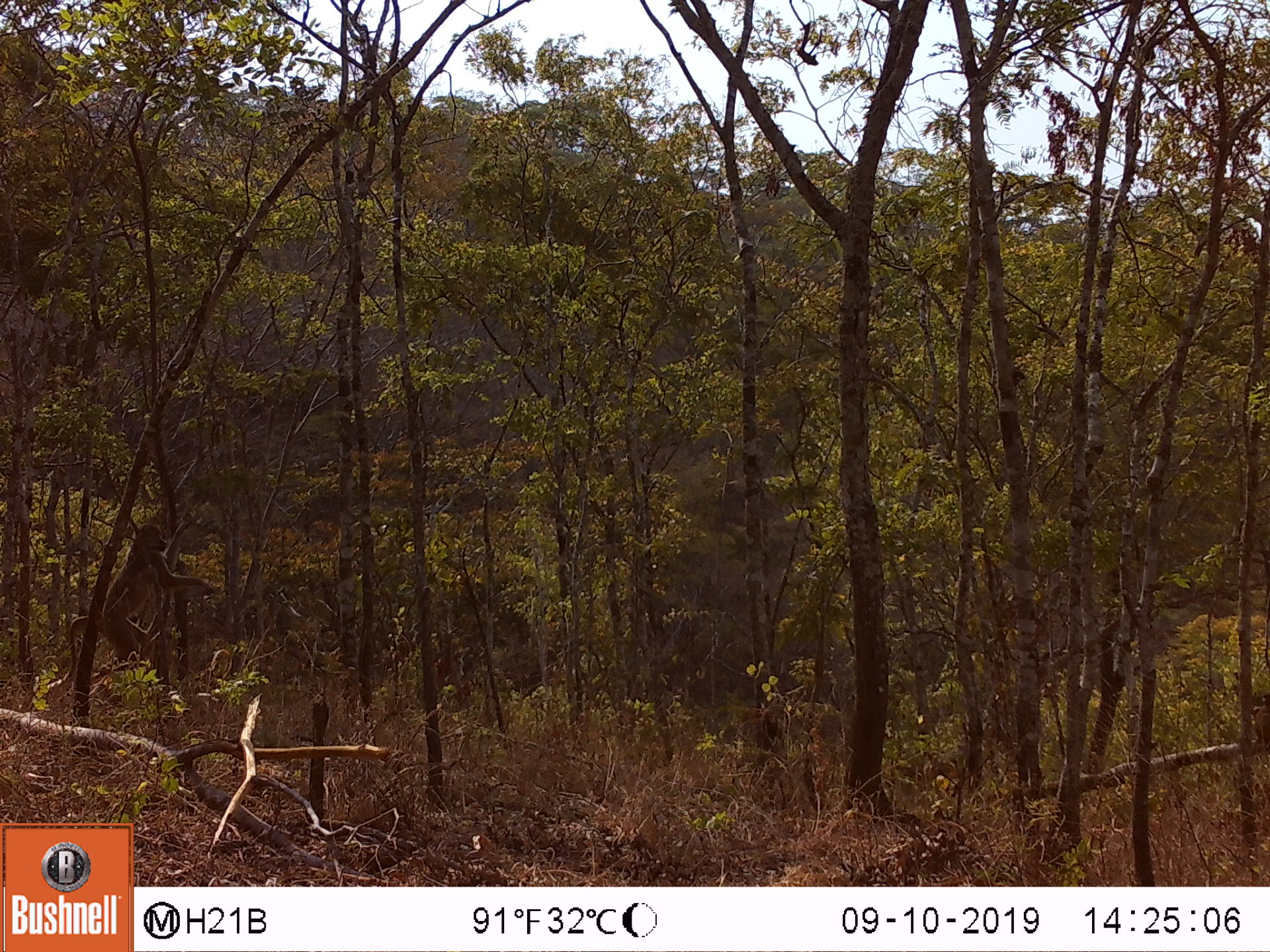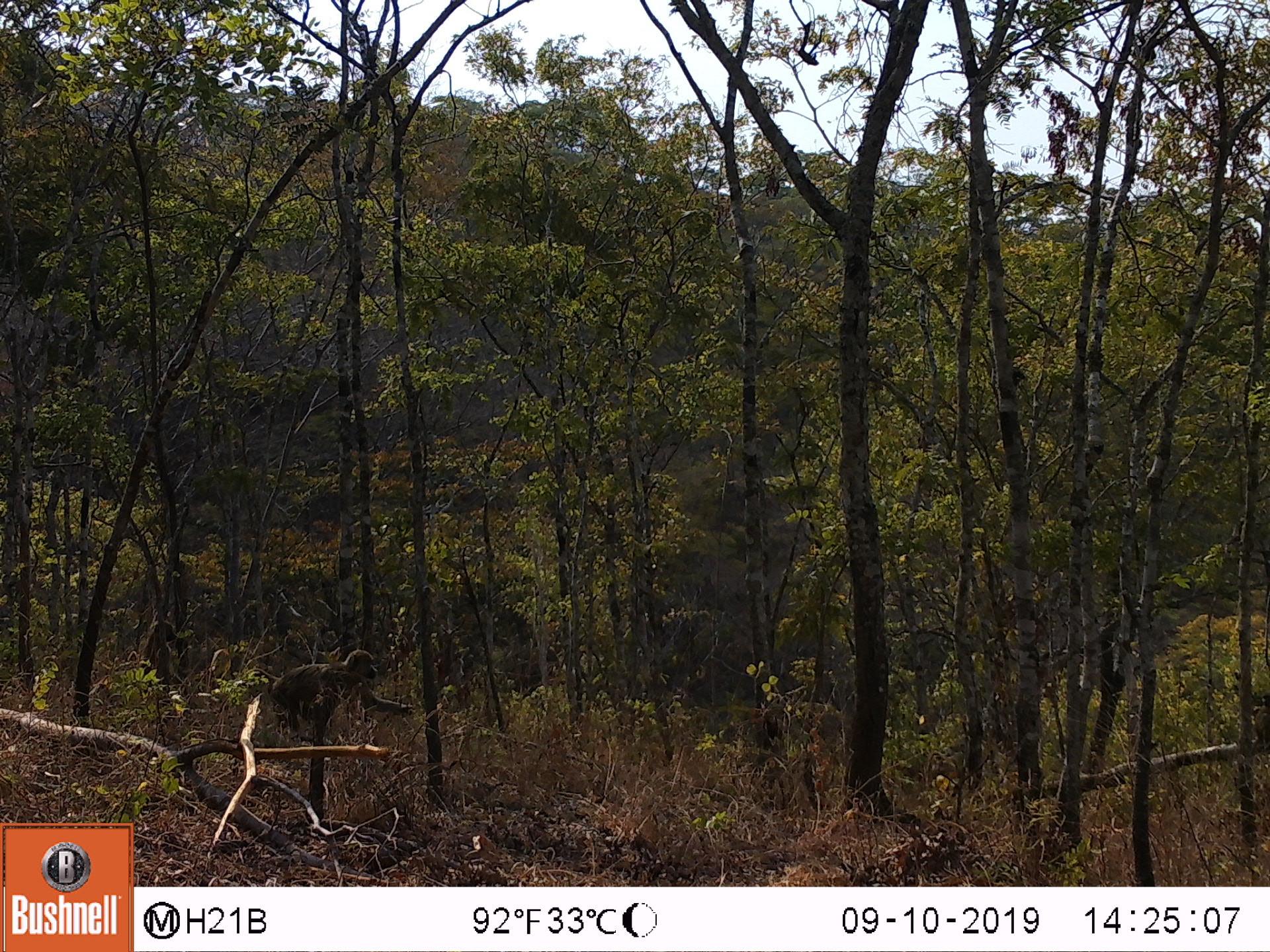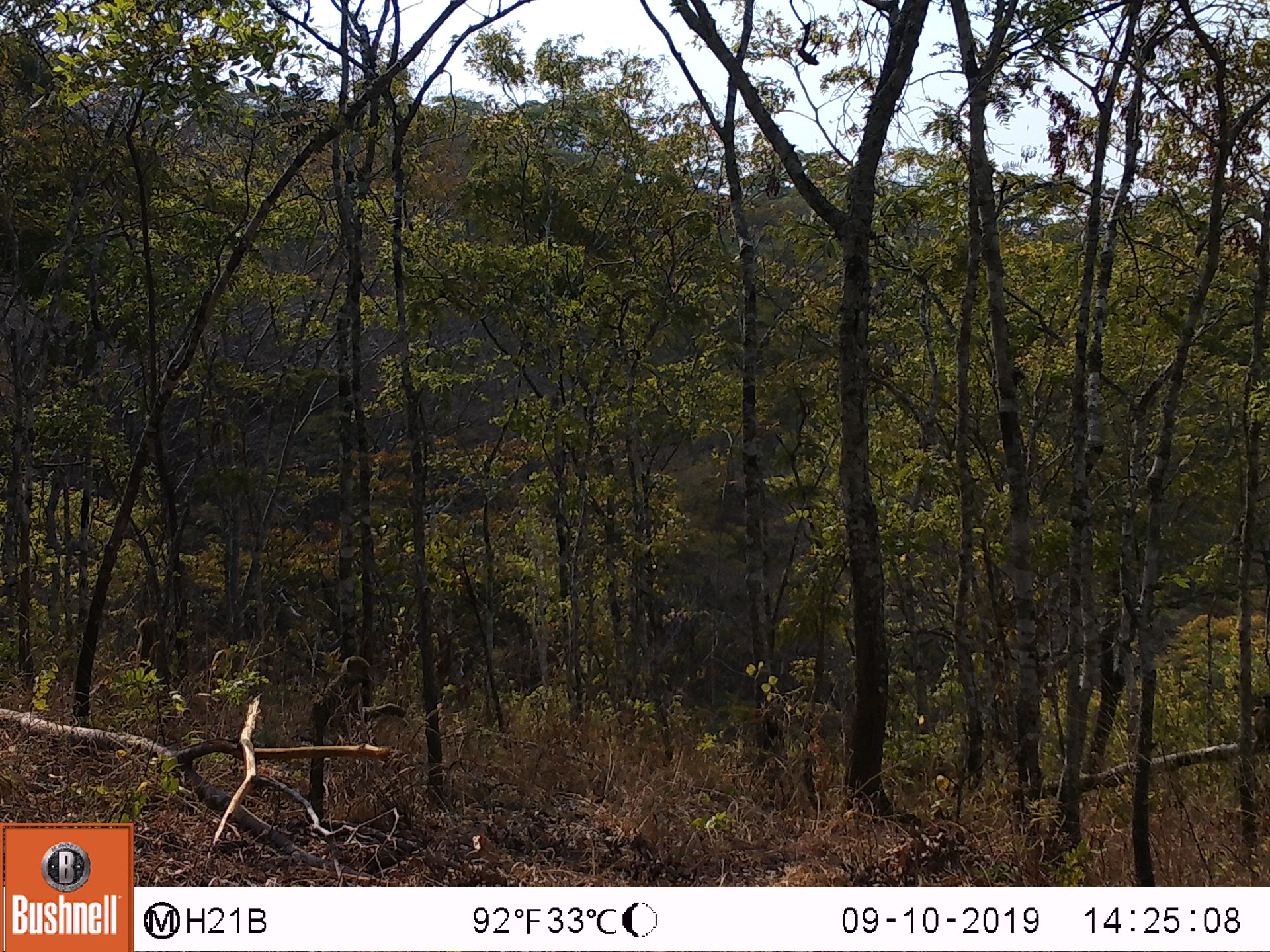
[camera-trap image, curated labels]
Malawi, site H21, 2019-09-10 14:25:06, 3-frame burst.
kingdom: Animalia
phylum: Chordata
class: Mammalia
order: Primates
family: Cercopithecidae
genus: Papio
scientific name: Papio cynocephalus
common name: yellow baboon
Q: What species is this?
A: Yellow baboon (Papio cynocephalus).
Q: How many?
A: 1.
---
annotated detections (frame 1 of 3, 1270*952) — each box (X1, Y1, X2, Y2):
yellow baboon: (59, 516, 219, 681)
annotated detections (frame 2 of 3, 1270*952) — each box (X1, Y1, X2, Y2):
yellow baboon: (263, 649, 416, 745); (136, 609, 180, 690)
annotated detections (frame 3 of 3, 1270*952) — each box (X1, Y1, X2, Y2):
yellow baboon: (305, 650, 405, 741); (121, 614, 177, 705)